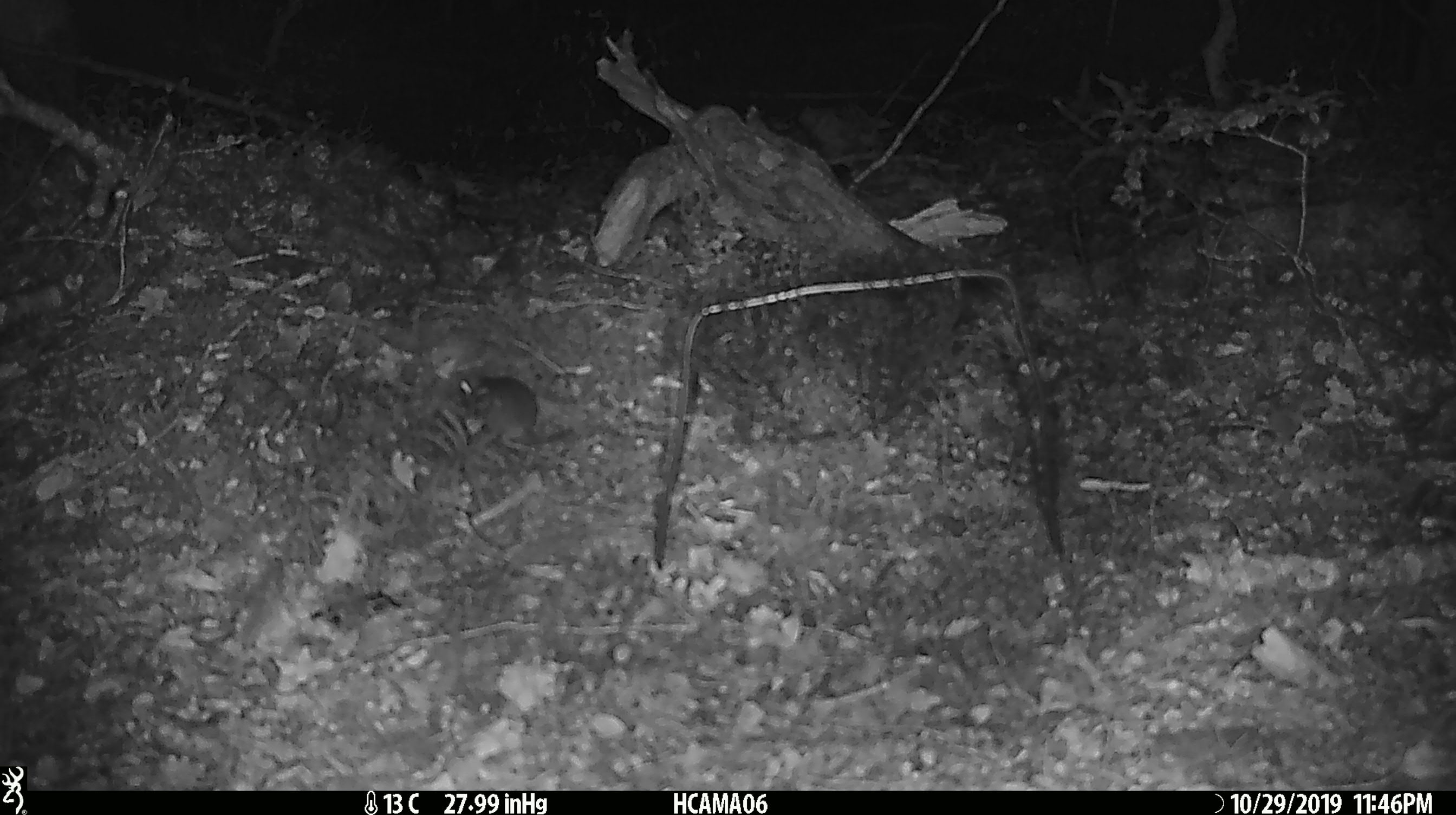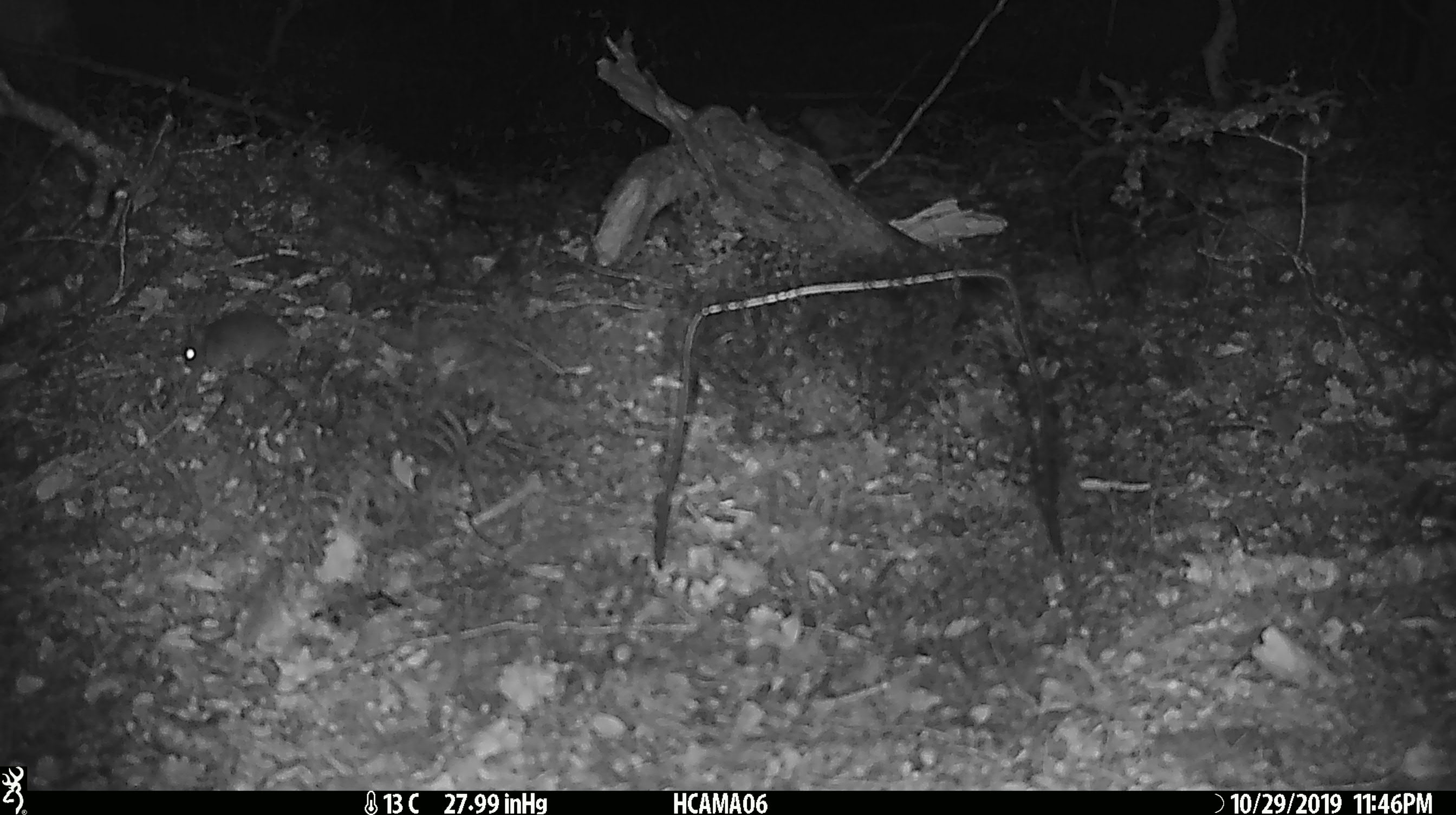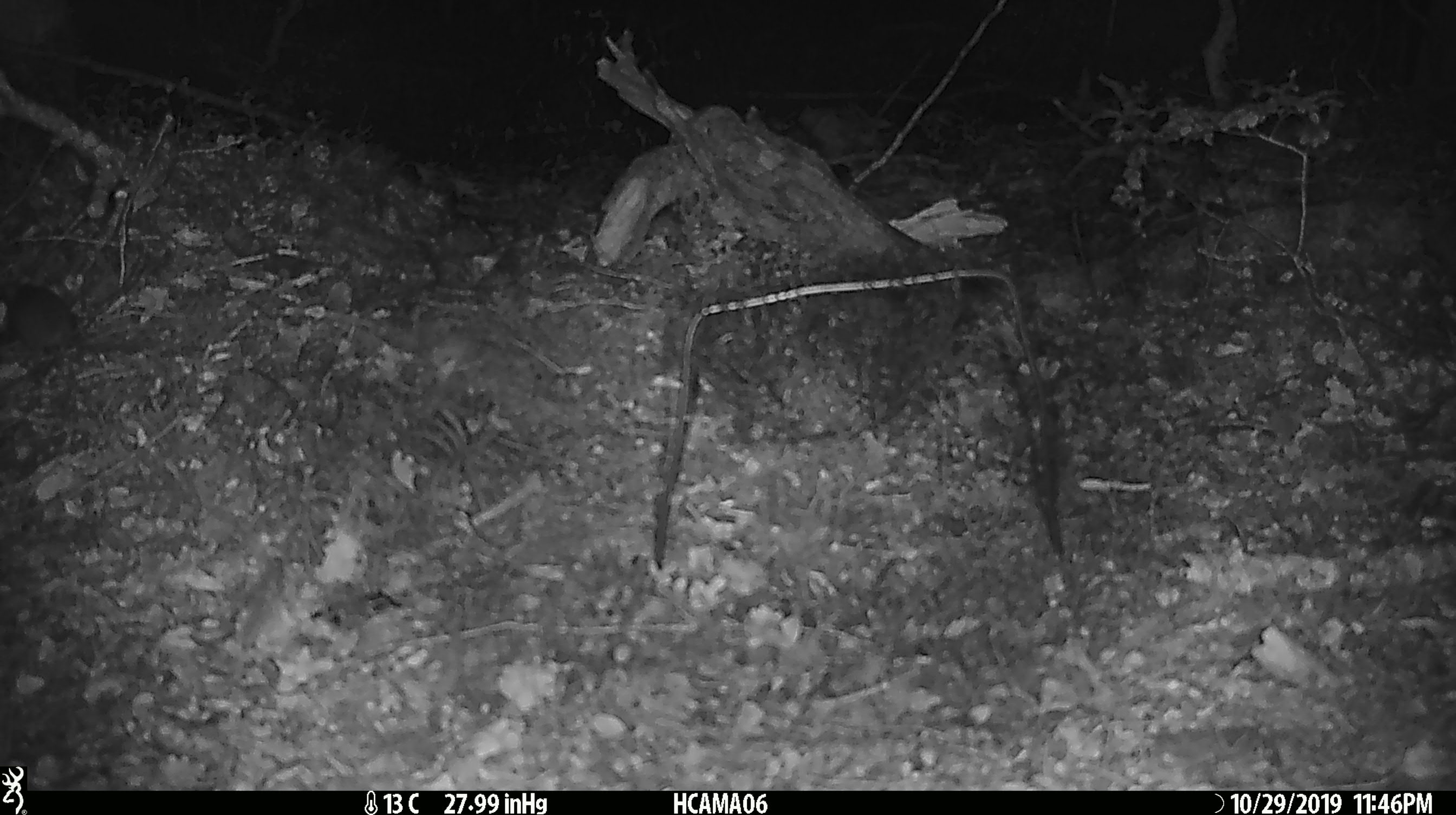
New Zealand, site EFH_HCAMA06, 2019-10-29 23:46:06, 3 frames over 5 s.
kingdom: Animalia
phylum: Chordata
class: Mammalia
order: Rodentia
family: Muridae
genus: Mus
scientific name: Mus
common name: mouse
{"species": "mouse (Mus)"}